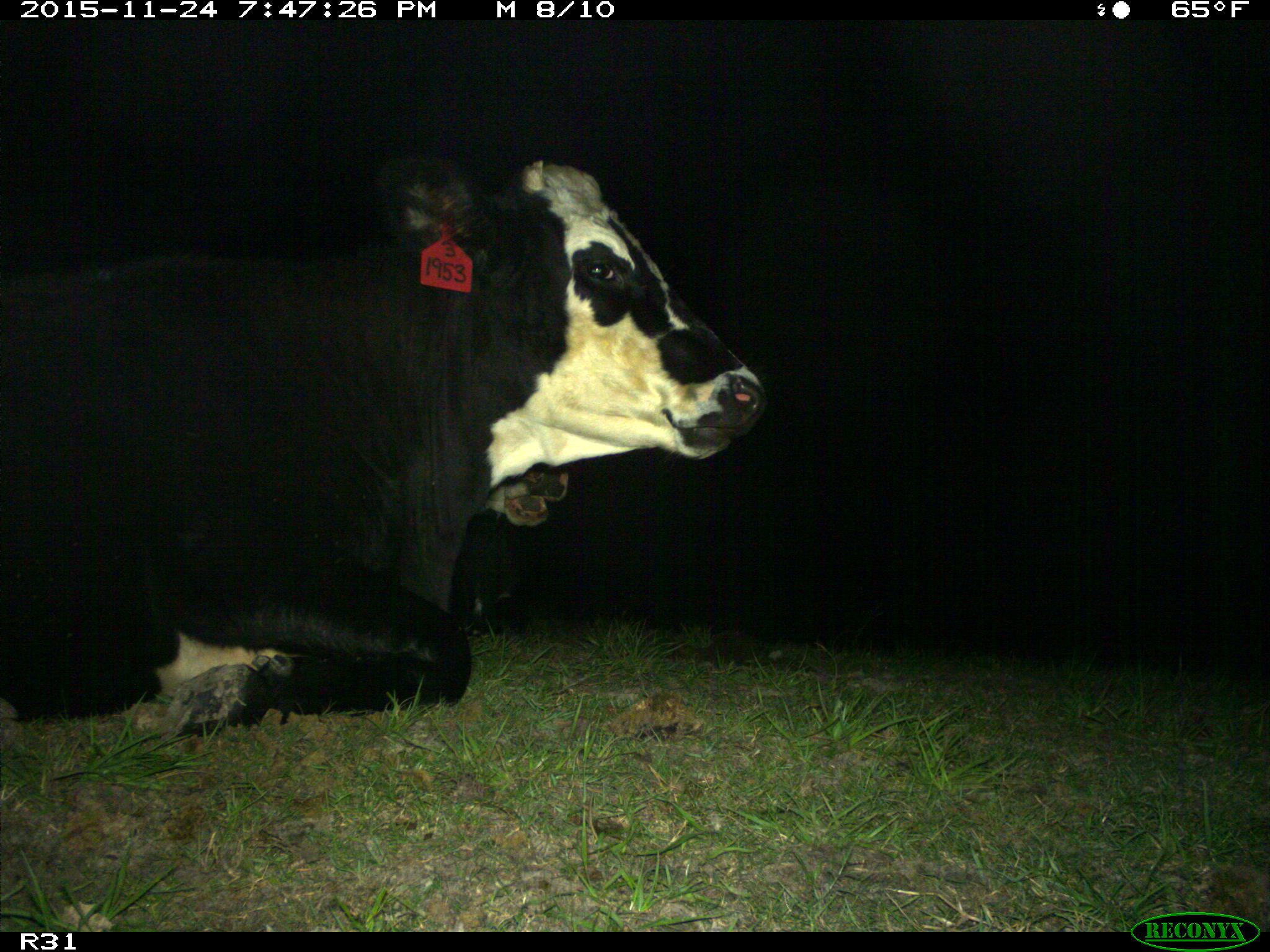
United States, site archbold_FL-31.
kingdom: Animalia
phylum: Chordata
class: Mammalia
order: Artiodactyla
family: Bovidae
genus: Bos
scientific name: Bos taurus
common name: domestic cow